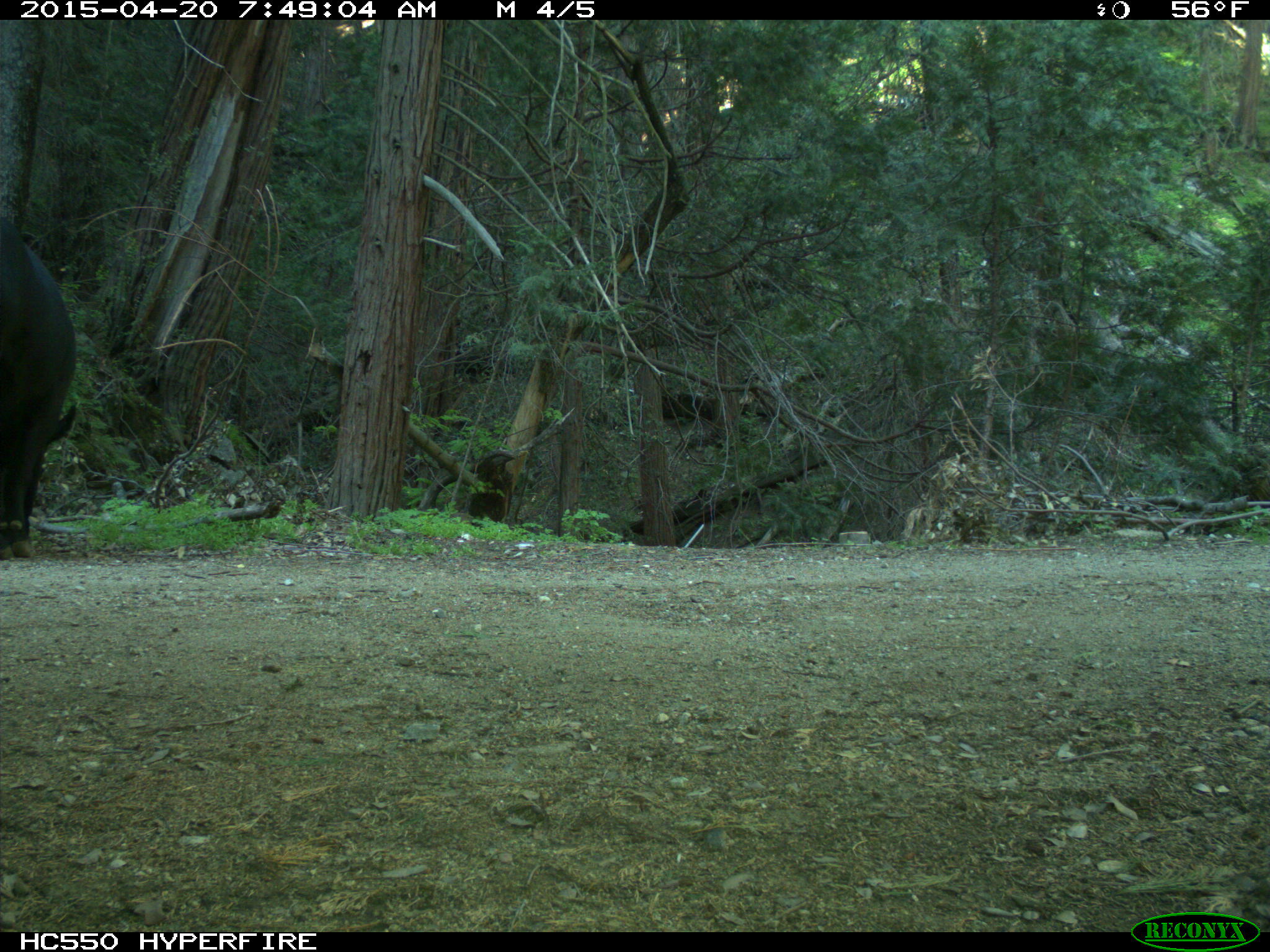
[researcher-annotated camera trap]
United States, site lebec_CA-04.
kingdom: Animalia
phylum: Chordata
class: Mammalia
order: Artiodactyla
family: Bovidae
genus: Bos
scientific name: Bos taurus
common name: domestic cow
Bos taurus (domestic cow).